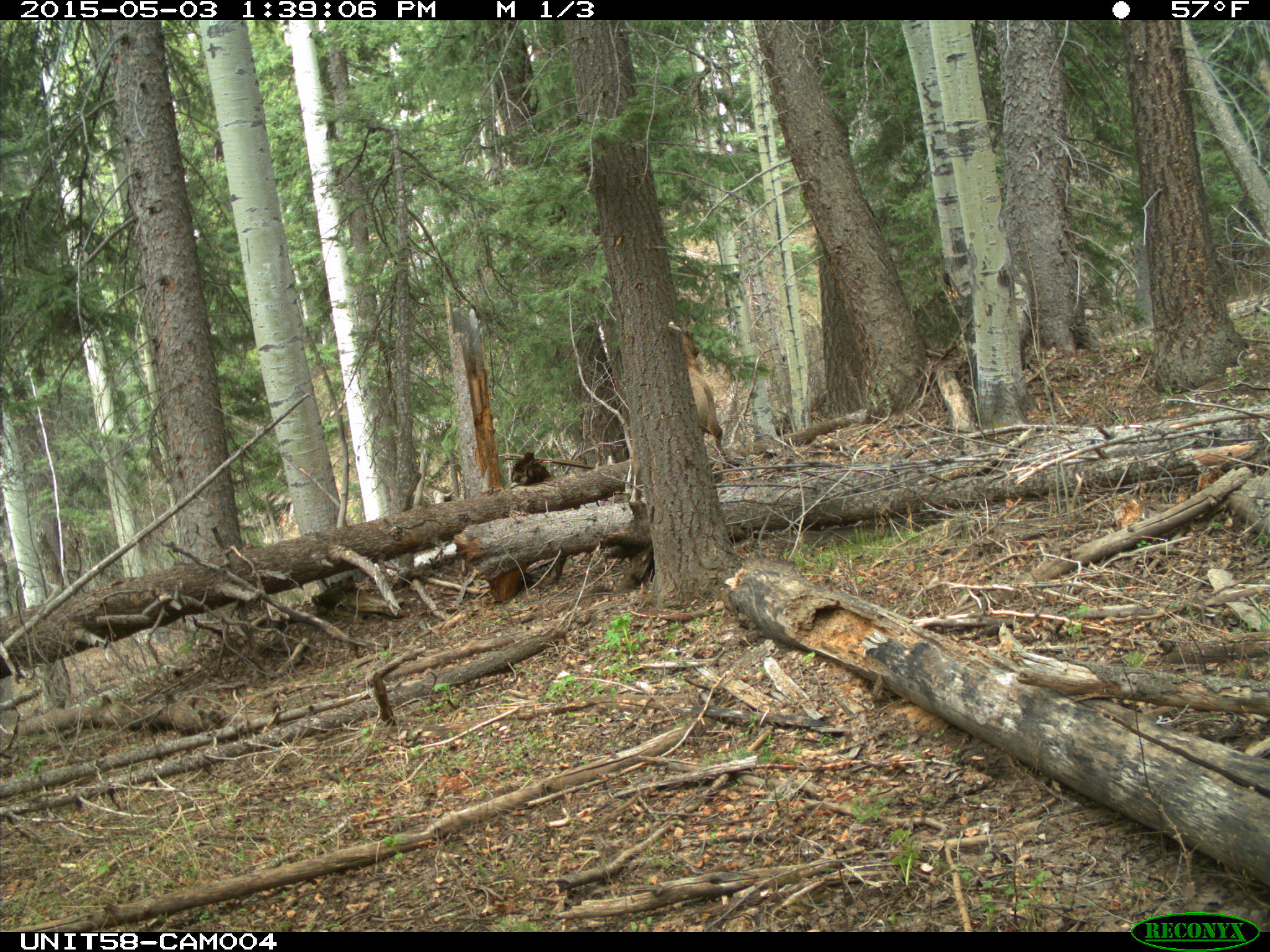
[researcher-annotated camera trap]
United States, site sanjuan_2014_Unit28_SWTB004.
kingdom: Animalia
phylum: Chordata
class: Mammalia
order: Artiodactyla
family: Cervidae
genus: Cervus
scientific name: Cervus elaphus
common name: red deer